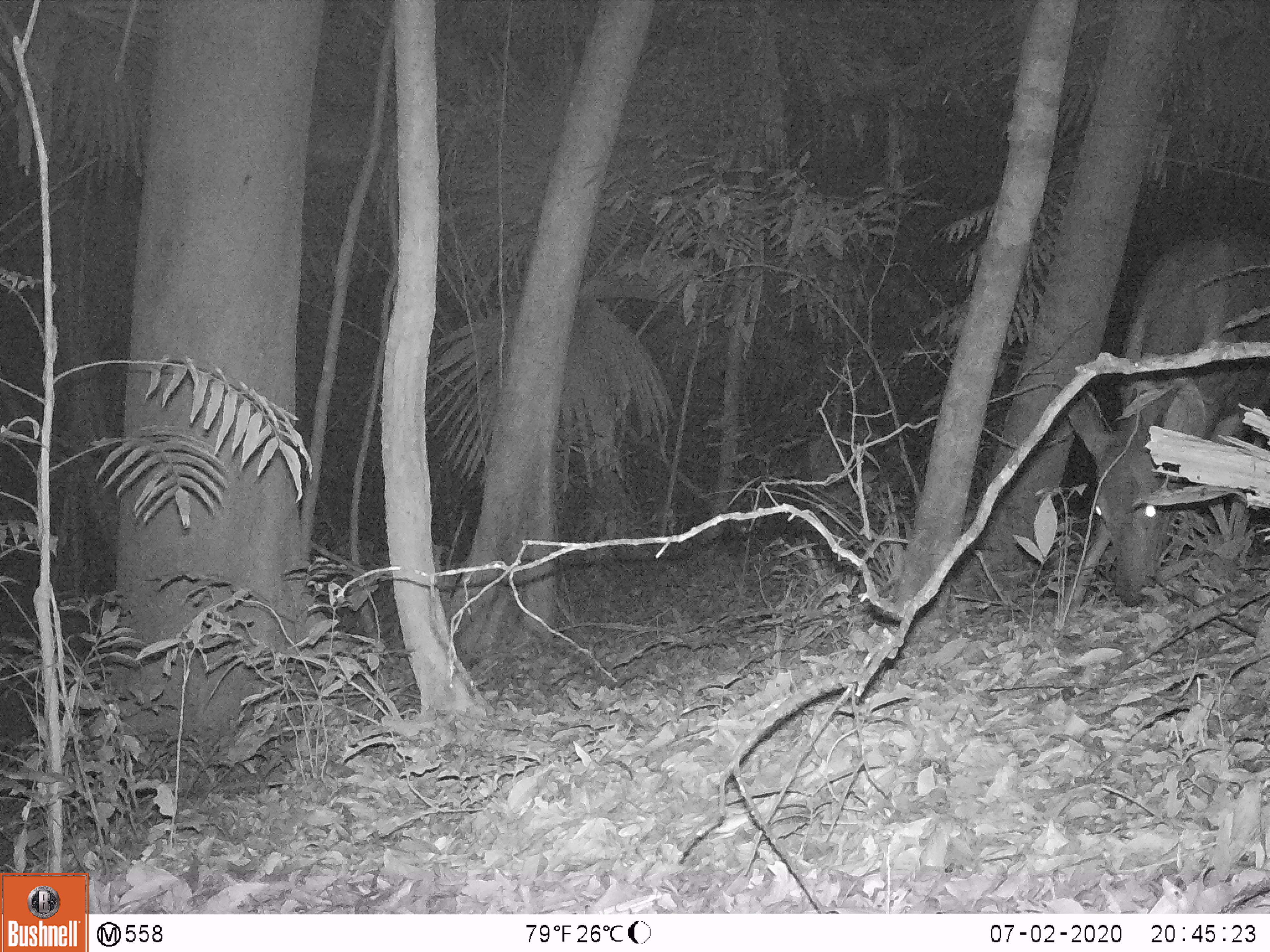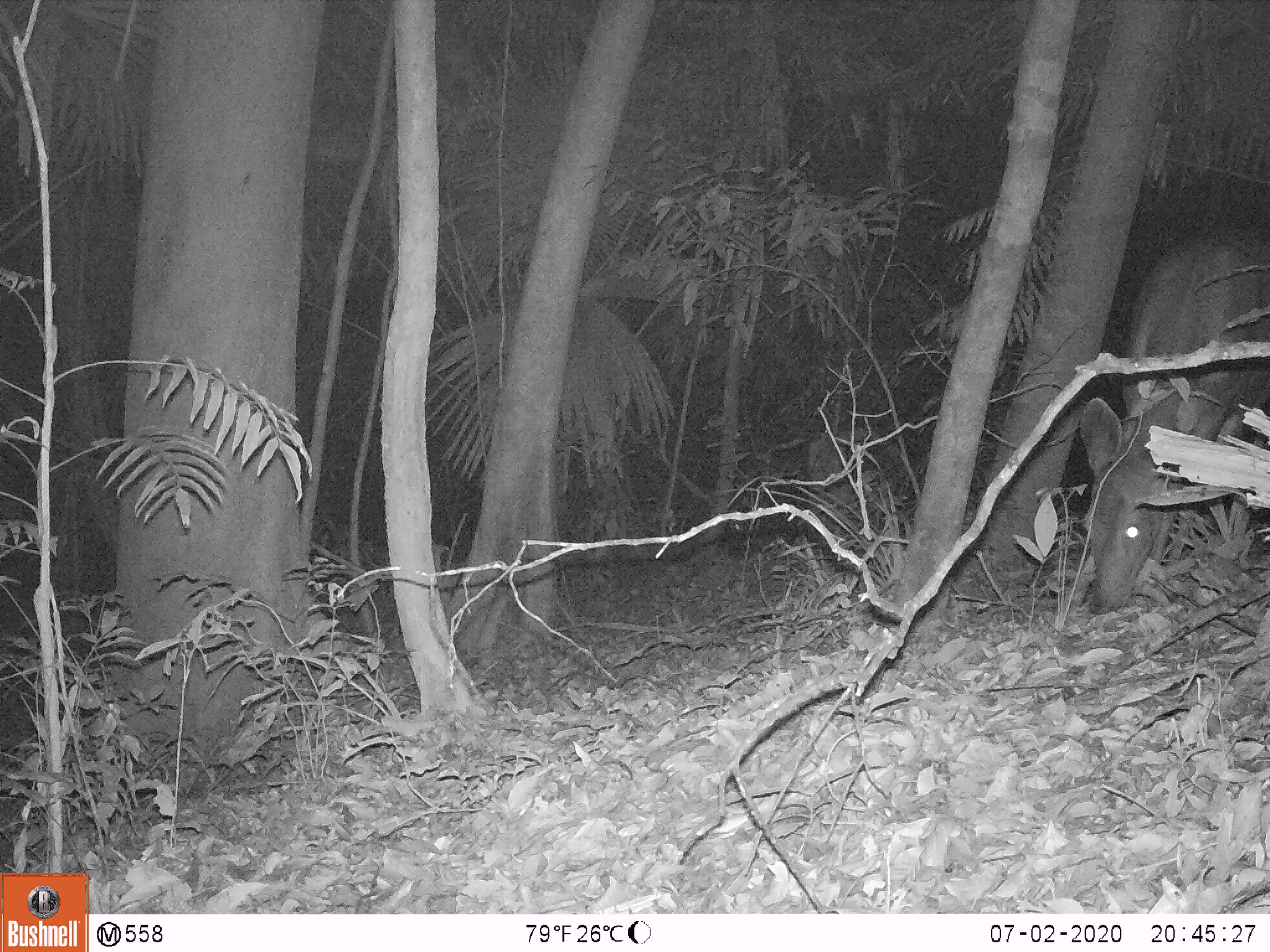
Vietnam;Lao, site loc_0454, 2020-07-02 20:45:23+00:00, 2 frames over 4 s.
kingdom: Animalia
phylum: Chordata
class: Mammalia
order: Artiodactyla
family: Cervidae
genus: Rusa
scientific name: Rusa unicolor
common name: sambar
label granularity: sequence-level